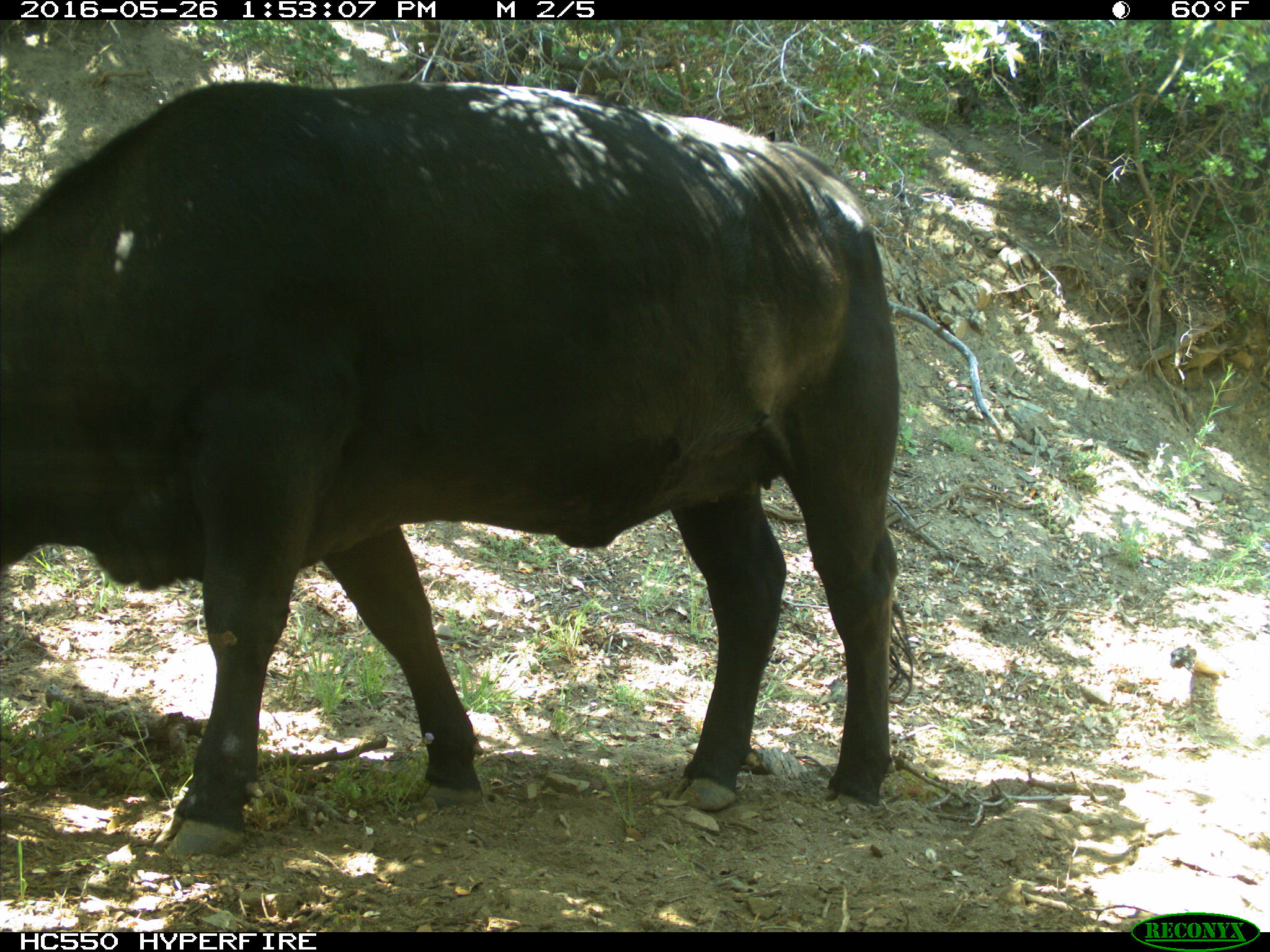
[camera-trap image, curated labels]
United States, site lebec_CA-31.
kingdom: Animalia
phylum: Chordata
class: Mammalia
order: Artiodactyla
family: Bovidae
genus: Bos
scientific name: Bos taurus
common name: domestic cow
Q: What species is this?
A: Bos taurus (domestic cow).